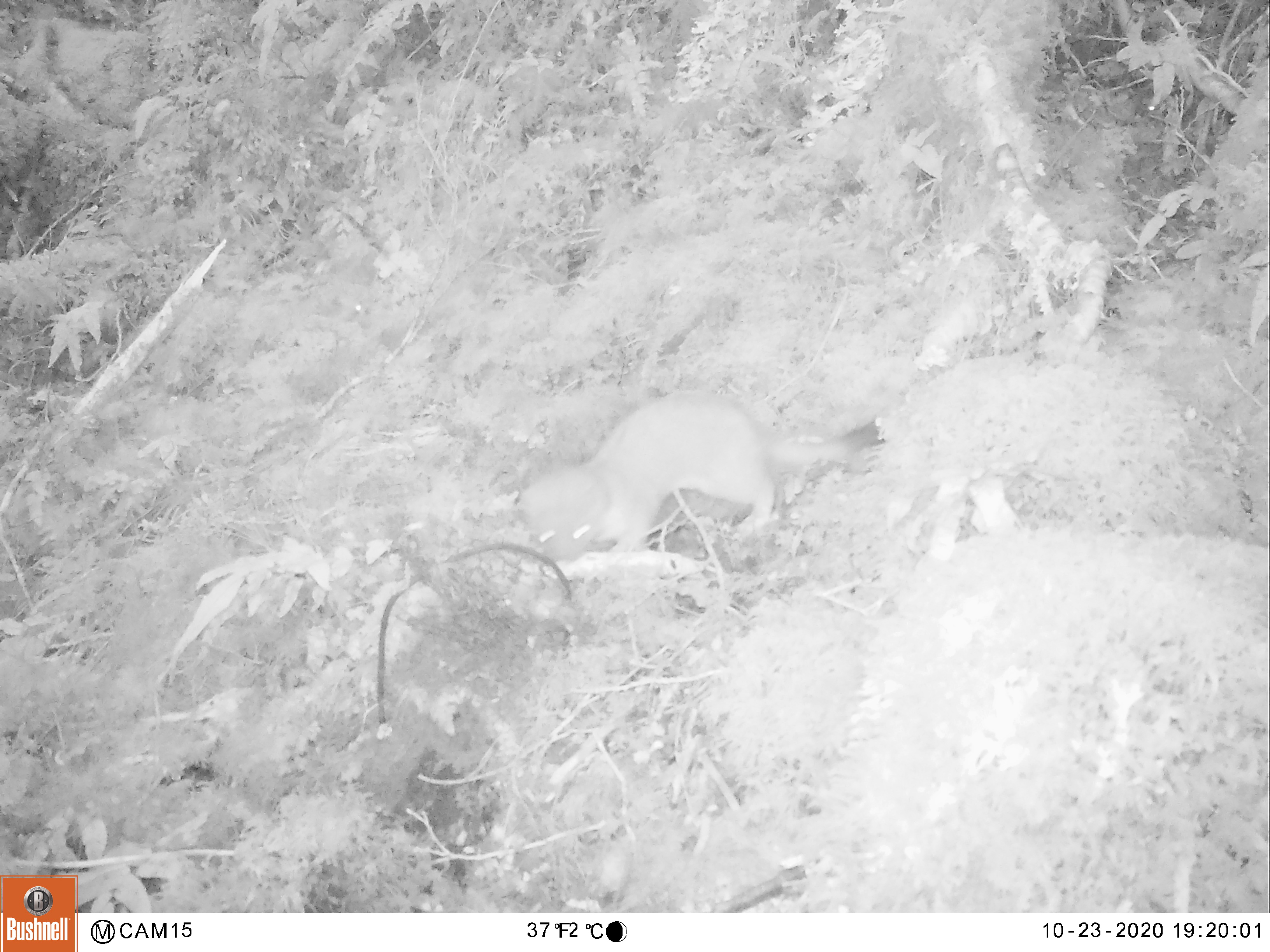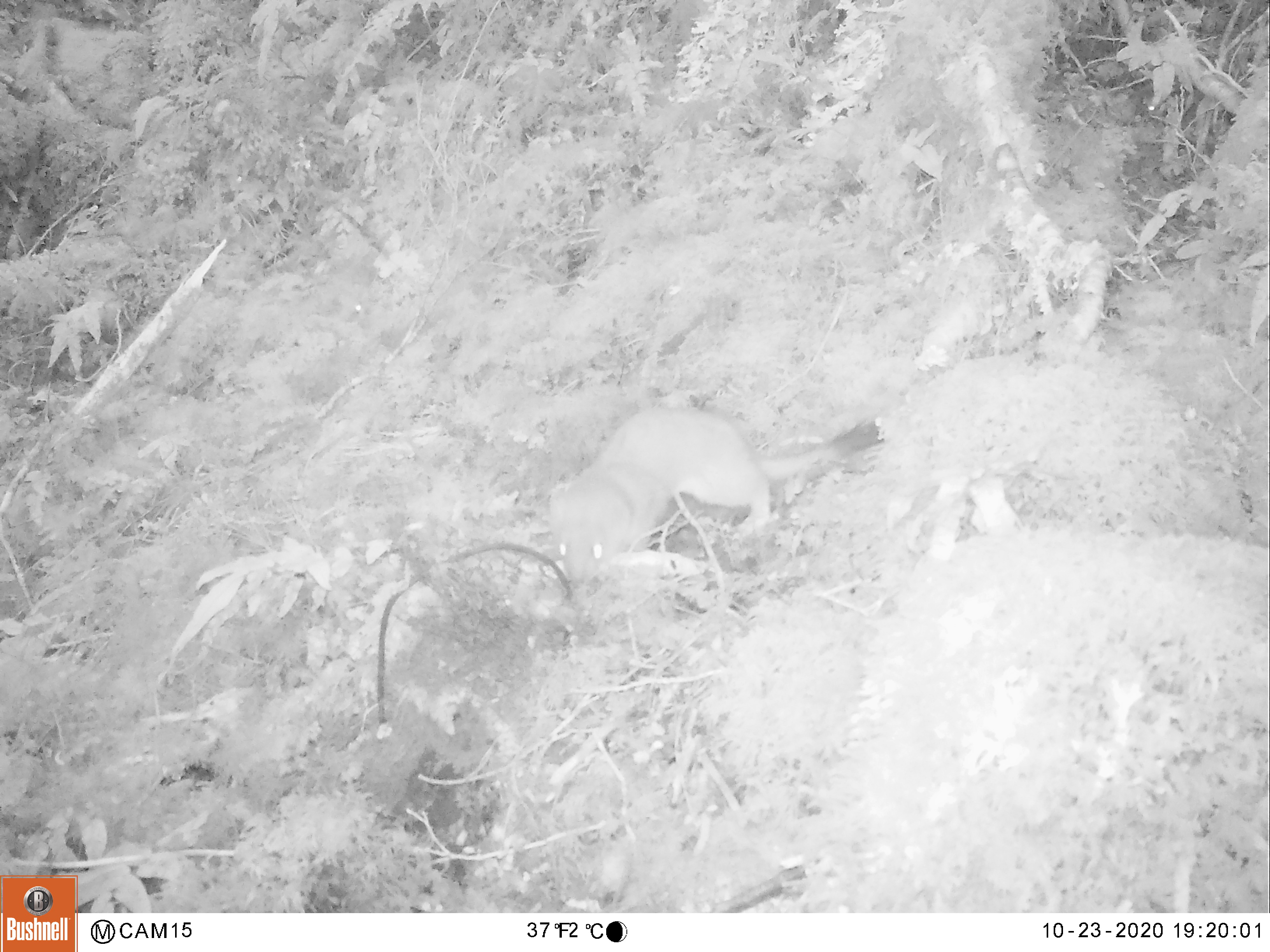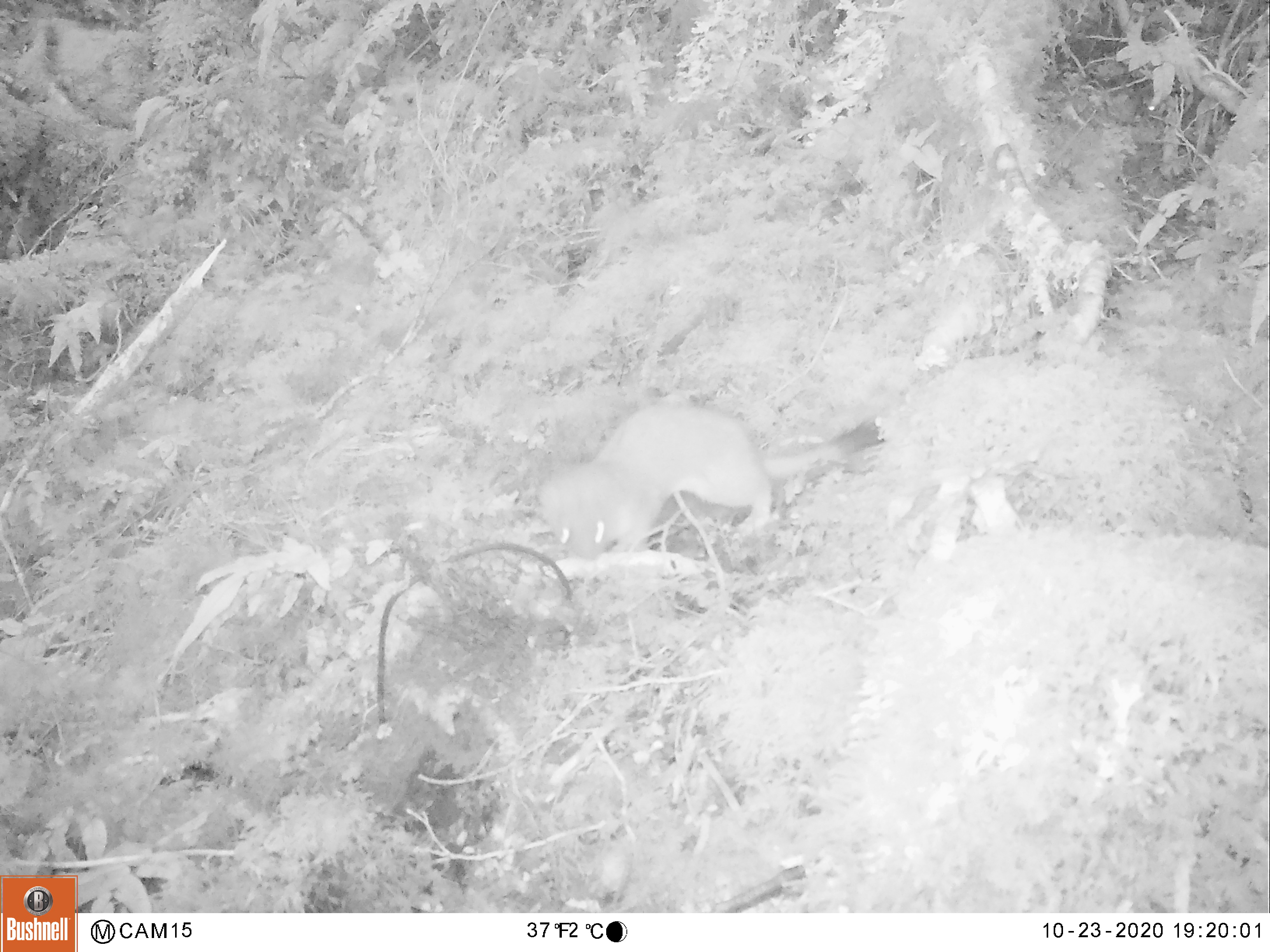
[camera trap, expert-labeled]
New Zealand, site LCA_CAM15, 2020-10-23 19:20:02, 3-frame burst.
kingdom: Animalia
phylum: Chordata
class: Mammalia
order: Carnivora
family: Mustelidae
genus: Mustela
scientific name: Mustela erminea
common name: stoat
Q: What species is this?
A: Stoat (Mustela erminea).